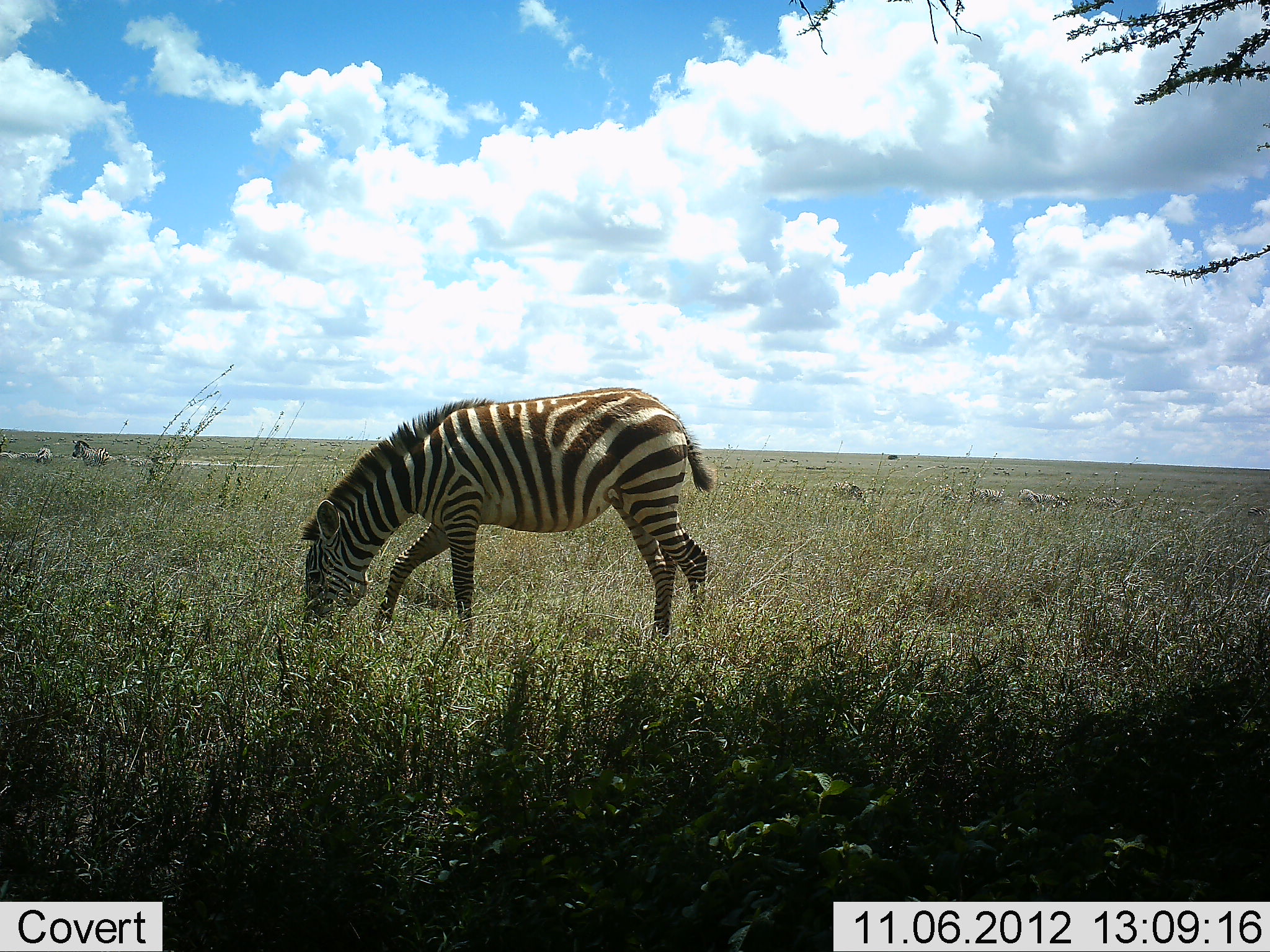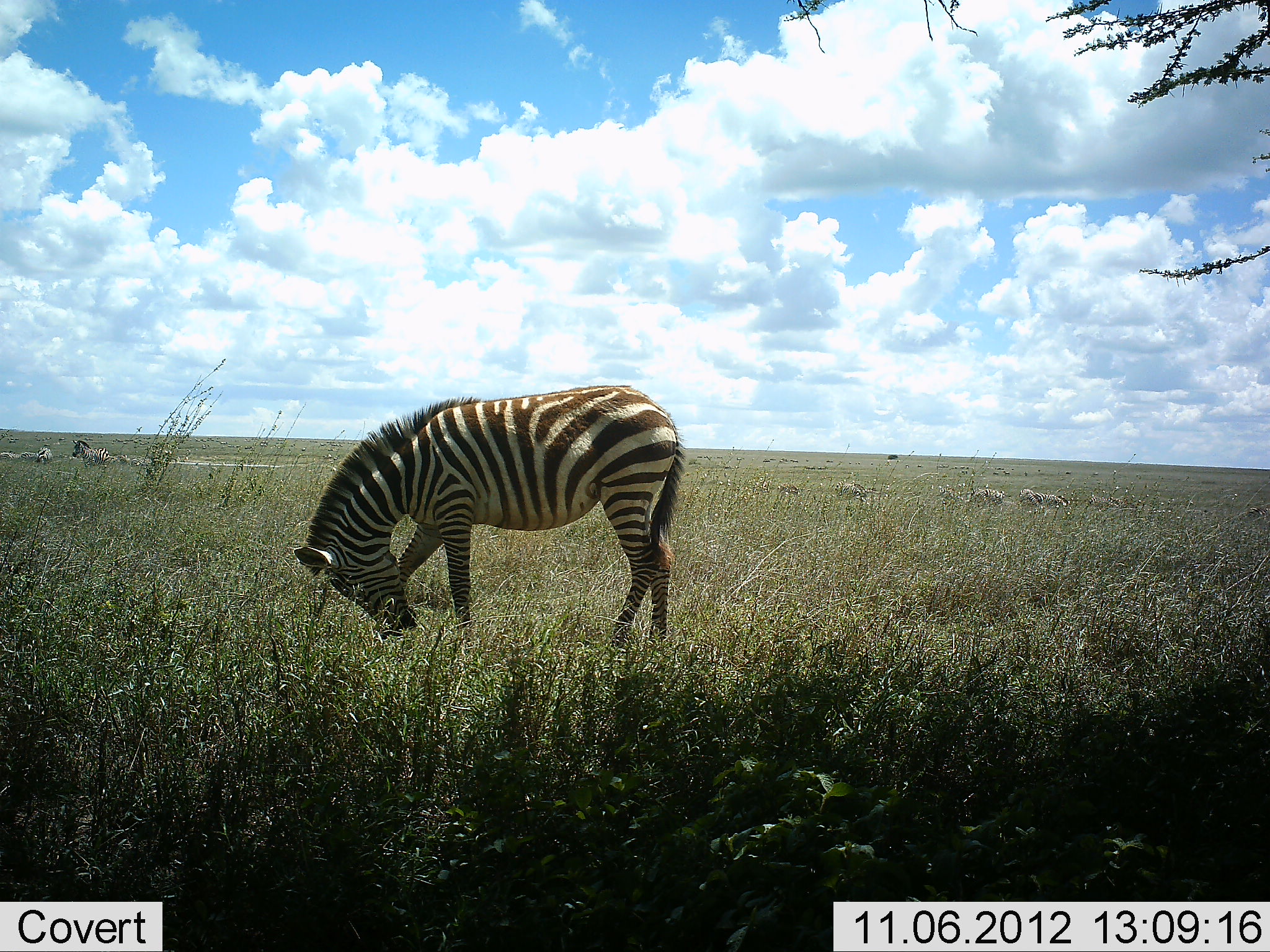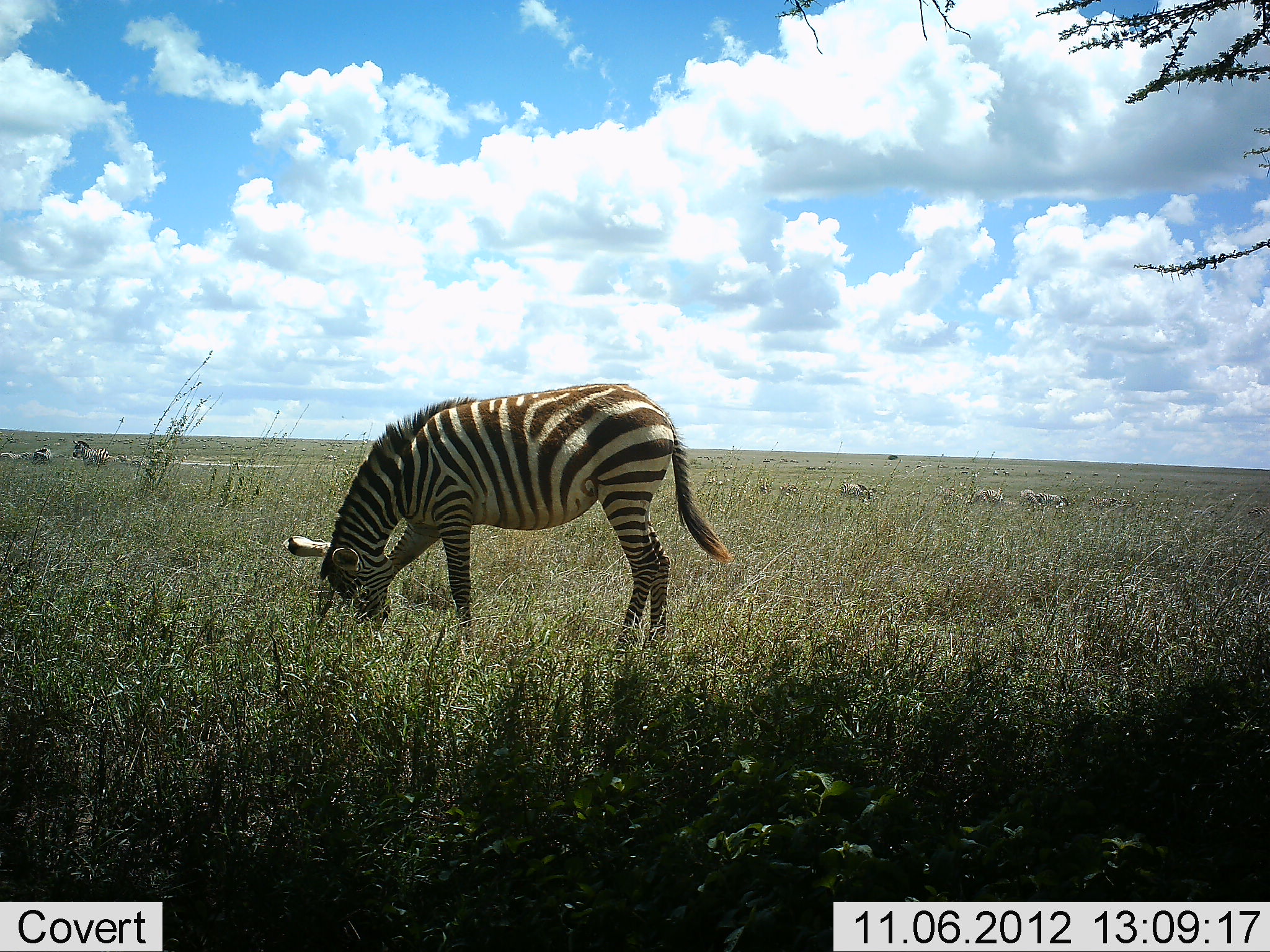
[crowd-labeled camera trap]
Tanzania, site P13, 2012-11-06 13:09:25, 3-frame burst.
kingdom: Animalia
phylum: Chordata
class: Mammalia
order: Perissodactyla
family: Equidae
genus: Equus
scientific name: Equus quagga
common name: plains zebra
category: zebra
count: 1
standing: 54%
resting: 0%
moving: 15%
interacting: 0%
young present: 0%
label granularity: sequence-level